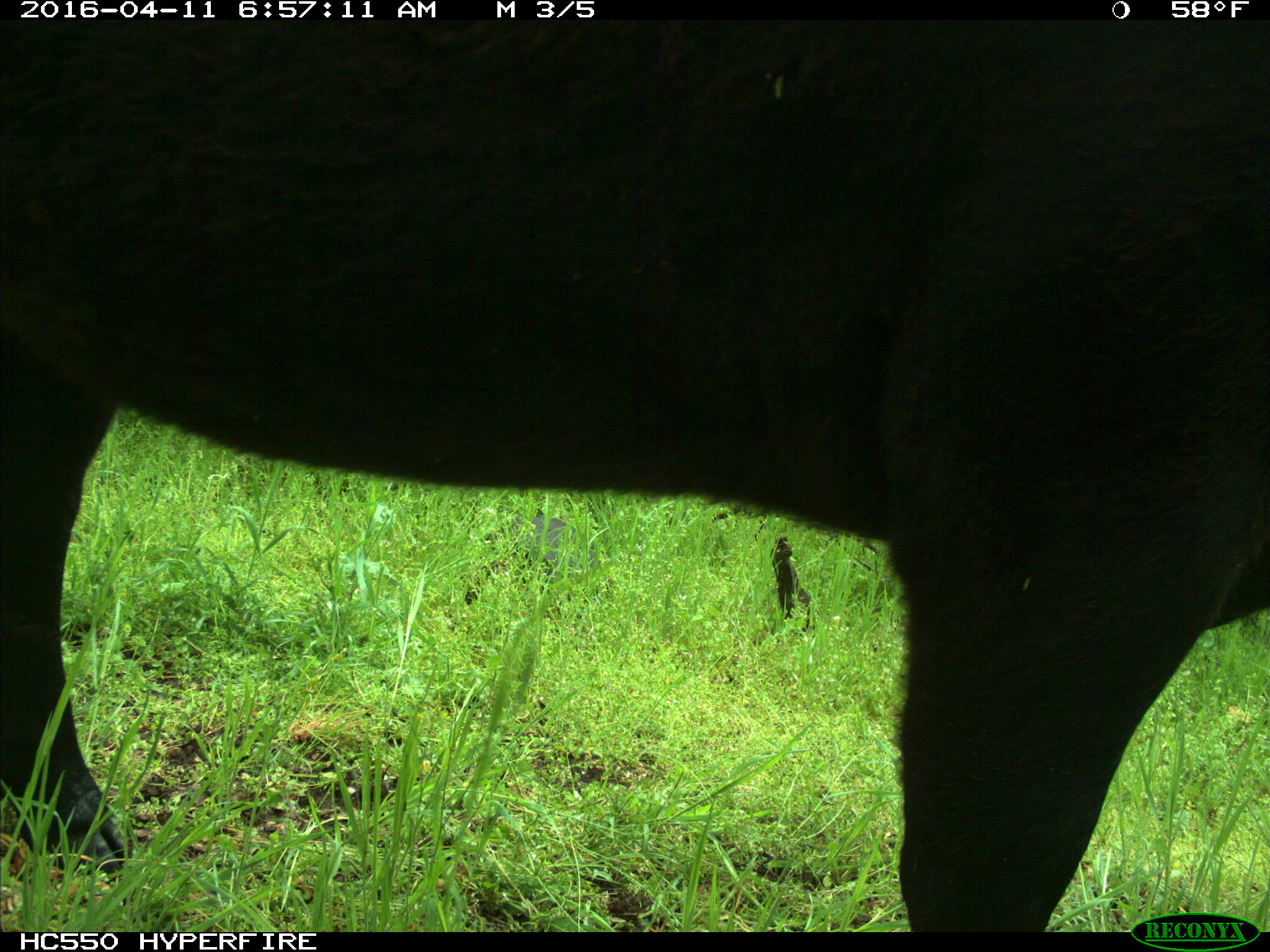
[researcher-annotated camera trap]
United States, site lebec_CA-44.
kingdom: Animalia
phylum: Chordata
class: Mammalia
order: Artiodactyla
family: Bovidae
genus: Bos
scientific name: Bos taurus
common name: domestic cow